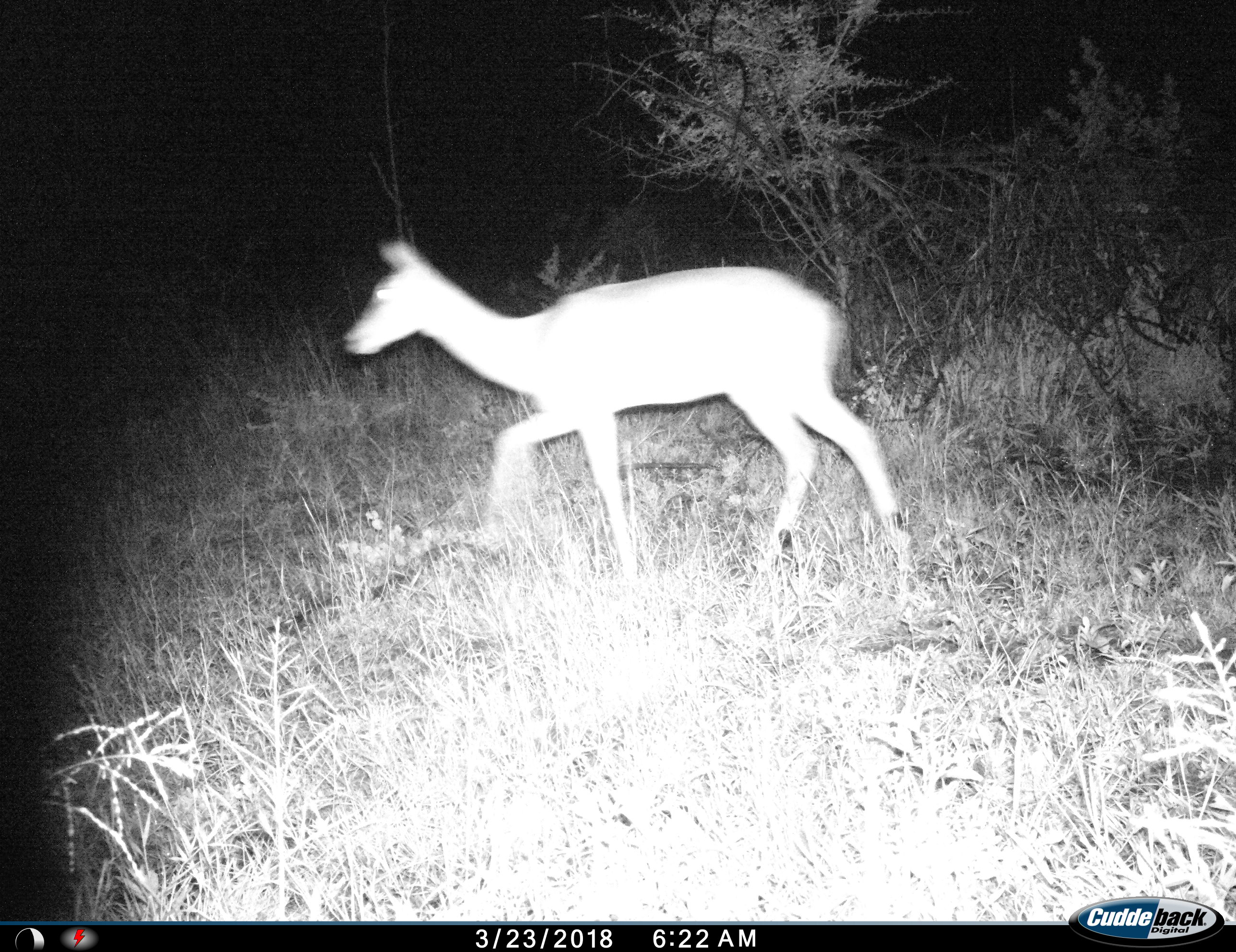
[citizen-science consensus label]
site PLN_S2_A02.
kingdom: Animalia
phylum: Chordata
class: Mammalia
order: Artiodactyla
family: Bovidae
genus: Aepyceros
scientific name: Aepyceros melampus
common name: impala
Impala (Aepyceros melampus), count 1. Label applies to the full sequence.